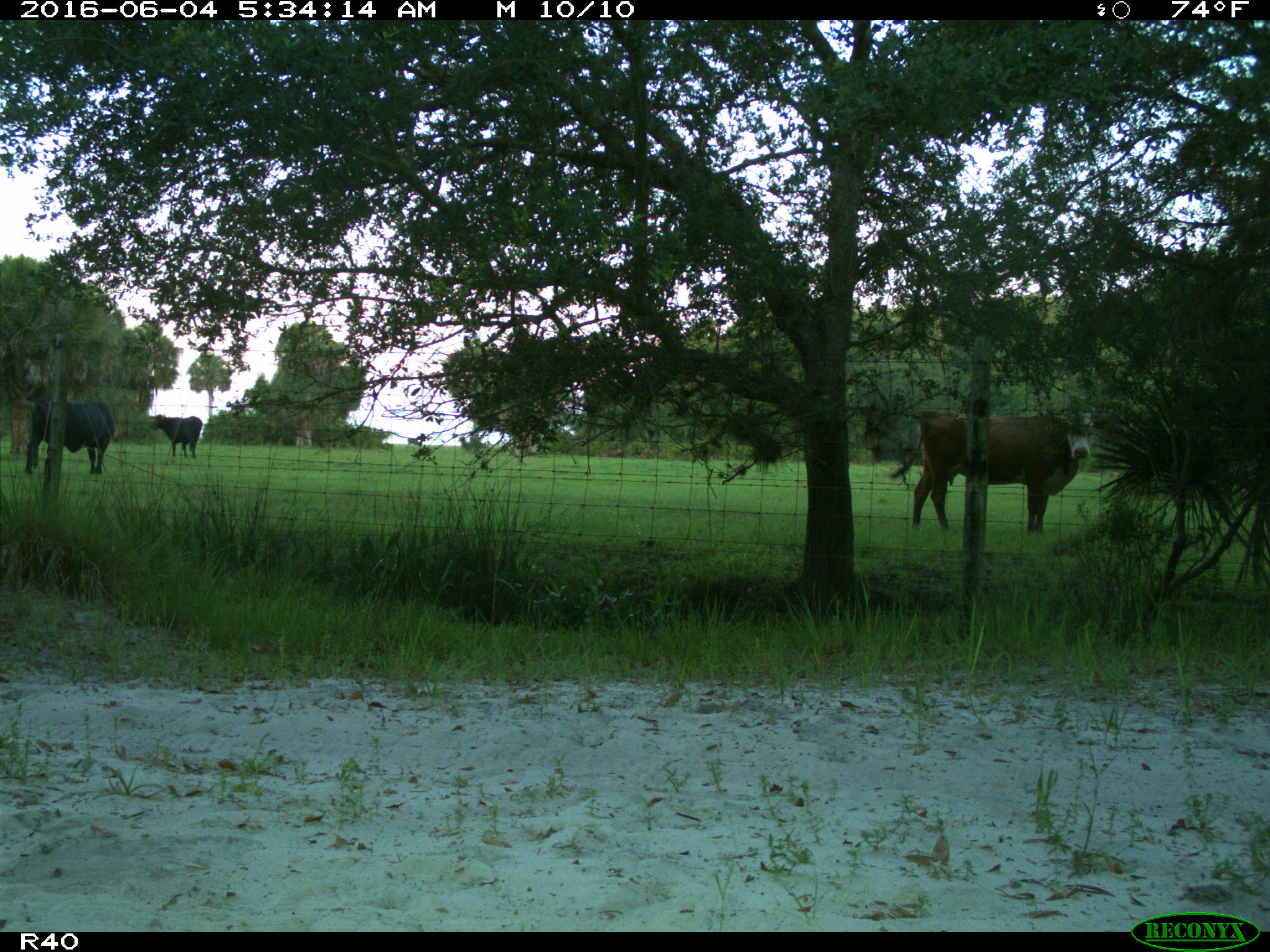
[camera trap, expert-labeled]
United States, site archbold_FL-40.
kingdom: Animalia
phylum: Chordata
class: Mammalia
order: Artiodactyla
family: Bovidae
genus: Bos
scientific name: Bos taurus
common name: domestic cow